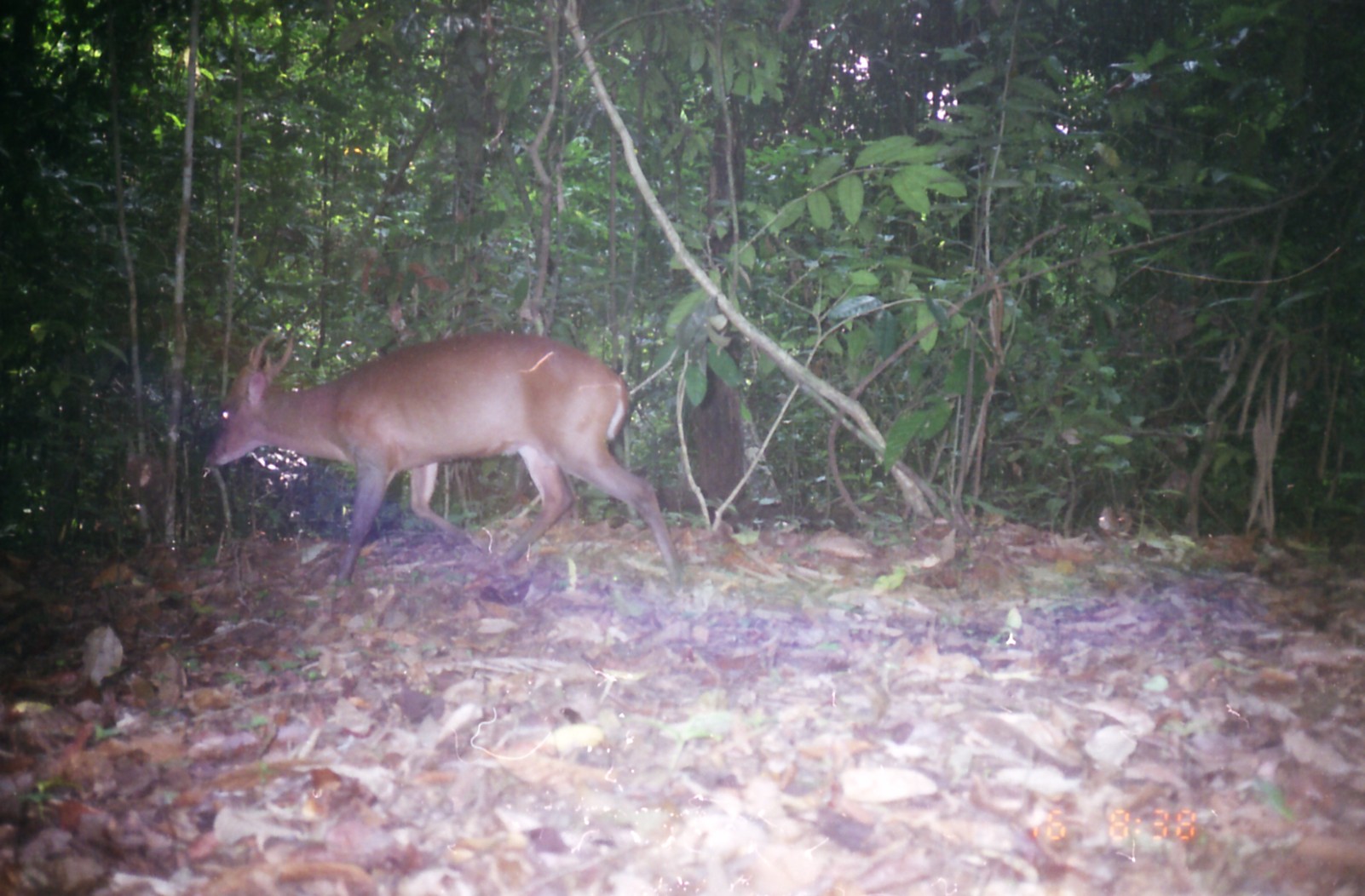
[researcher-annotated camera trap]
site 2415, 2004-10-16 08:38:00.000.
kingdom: Animalia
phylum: Chordata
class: Mammalia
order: Artiodactyla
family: Cervidae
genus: Muntiacus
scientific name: Muntiacus muntjak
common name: southern red muntjac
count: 1